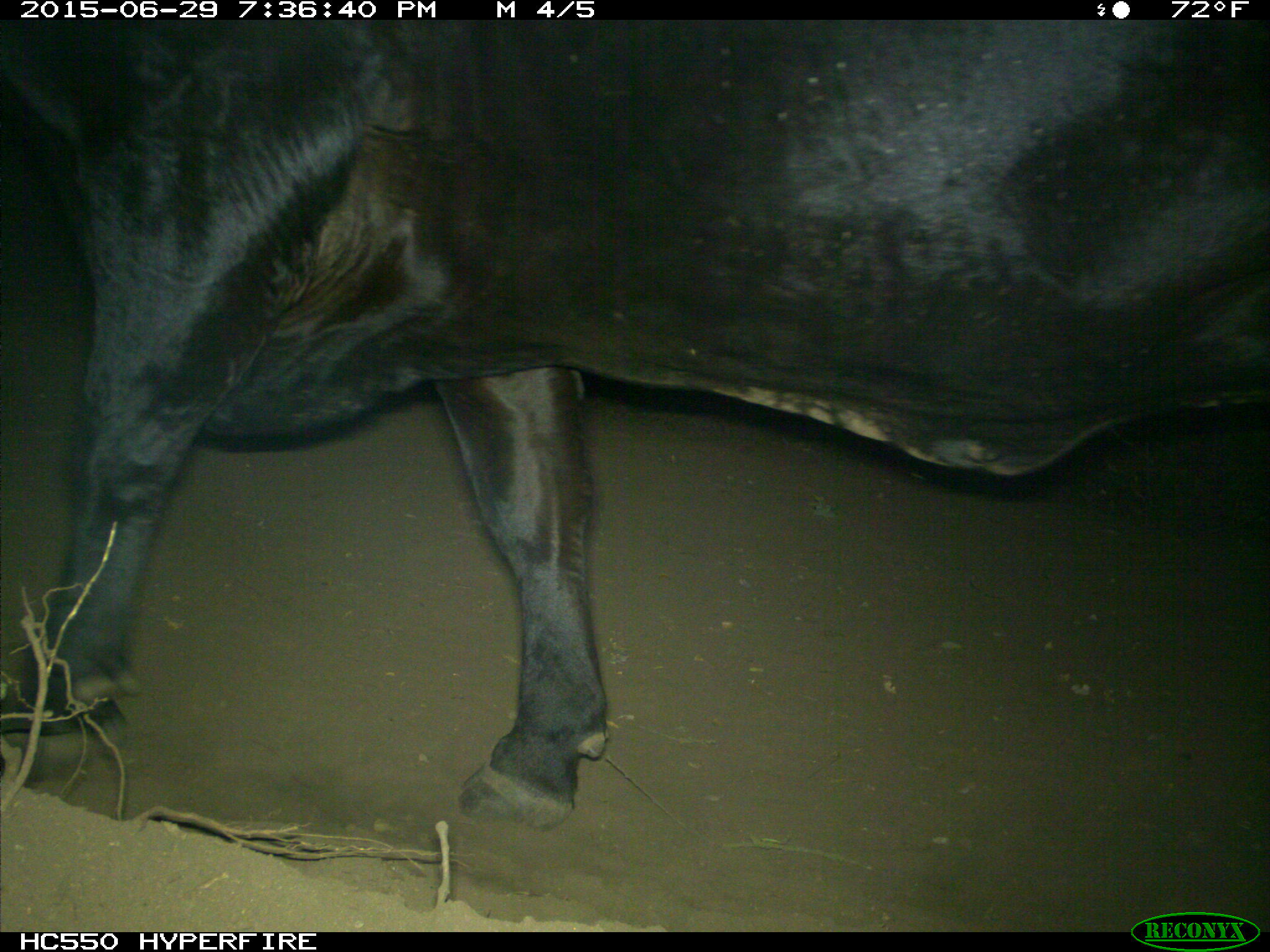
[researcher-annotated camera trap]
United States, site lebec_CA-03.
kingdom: Animalia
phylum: Chordata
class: Mammalia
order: Artiodactyla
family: Bovidae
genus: Bos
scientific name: Bos taurus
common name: domestic cow